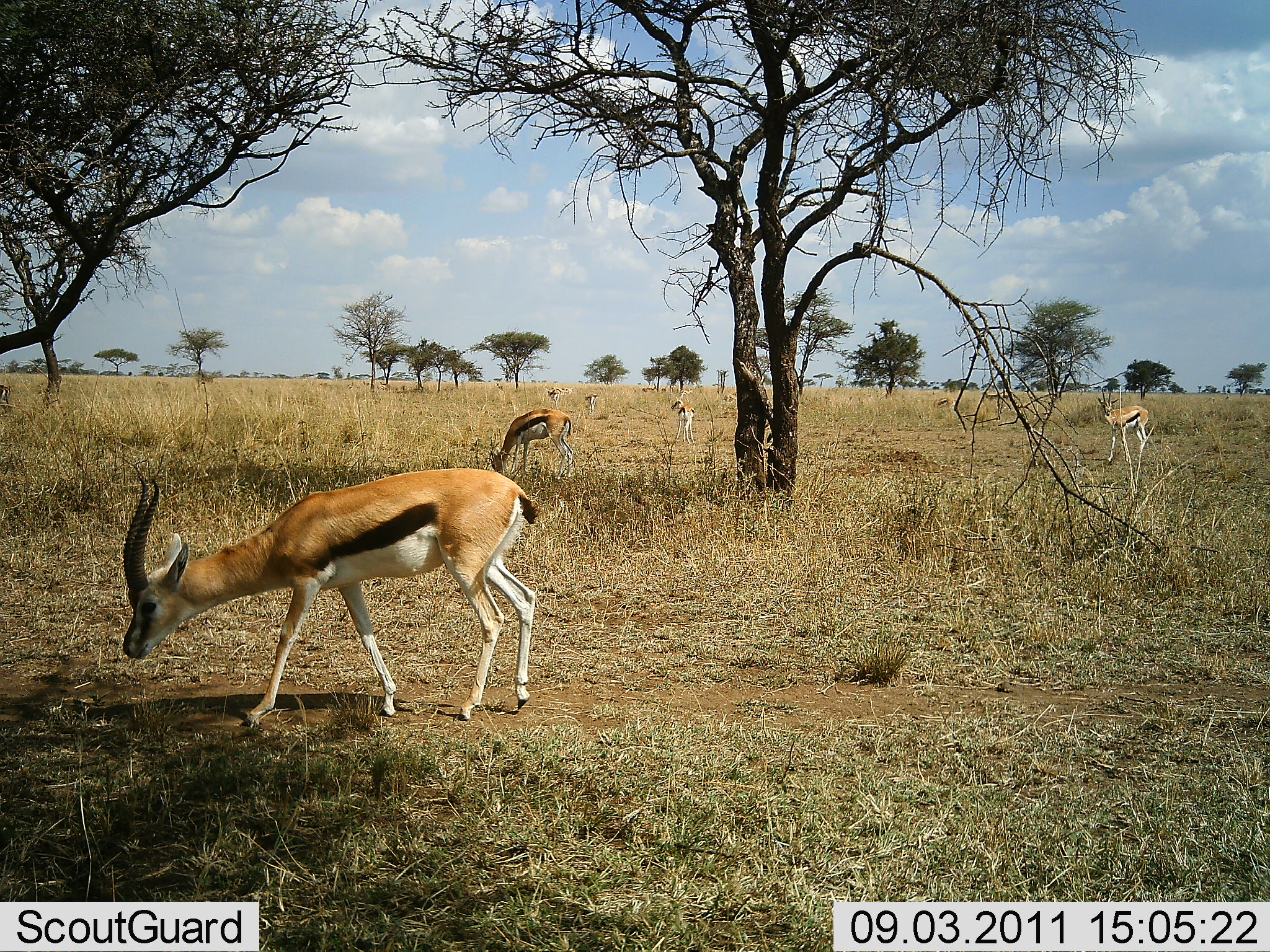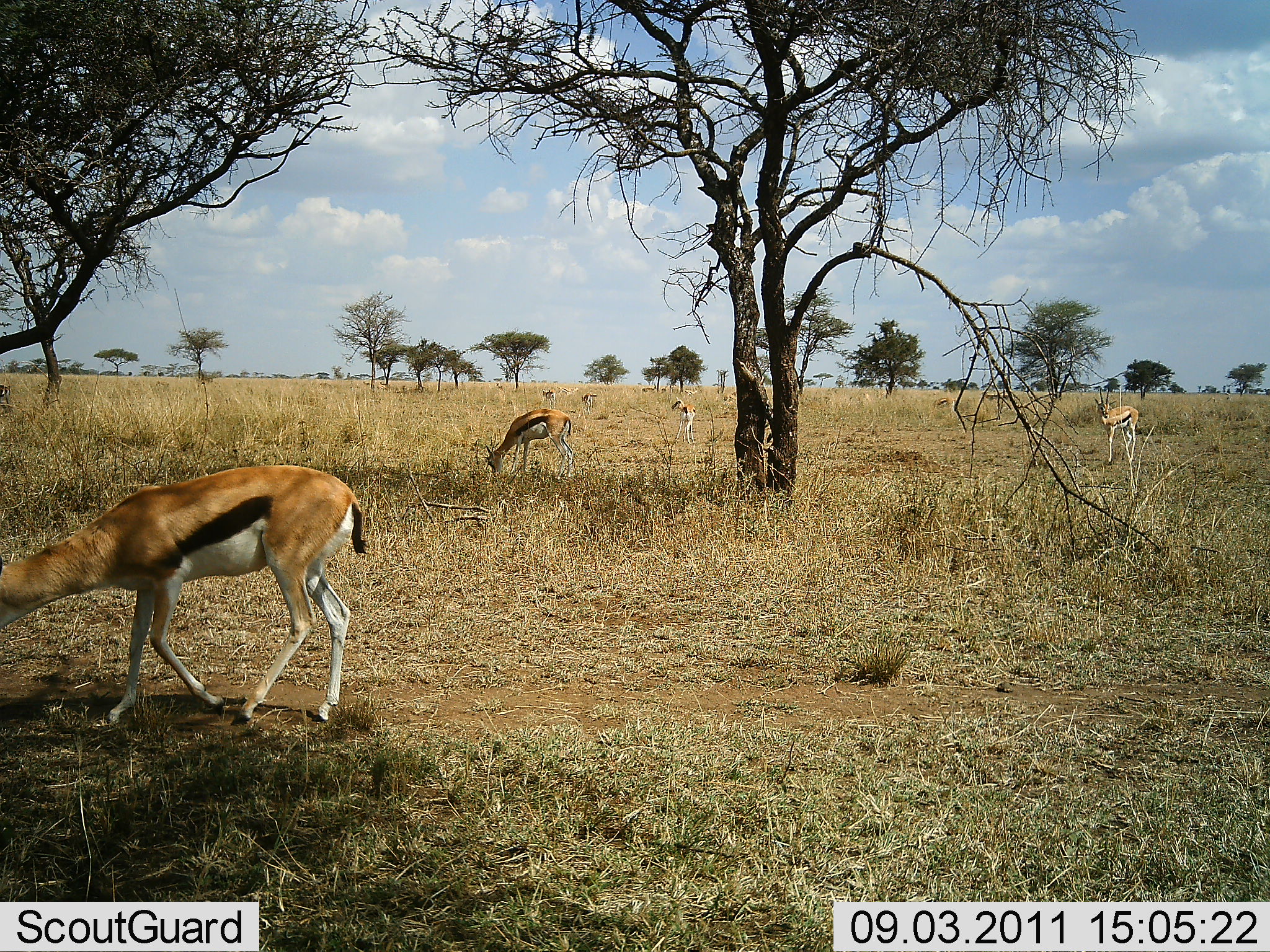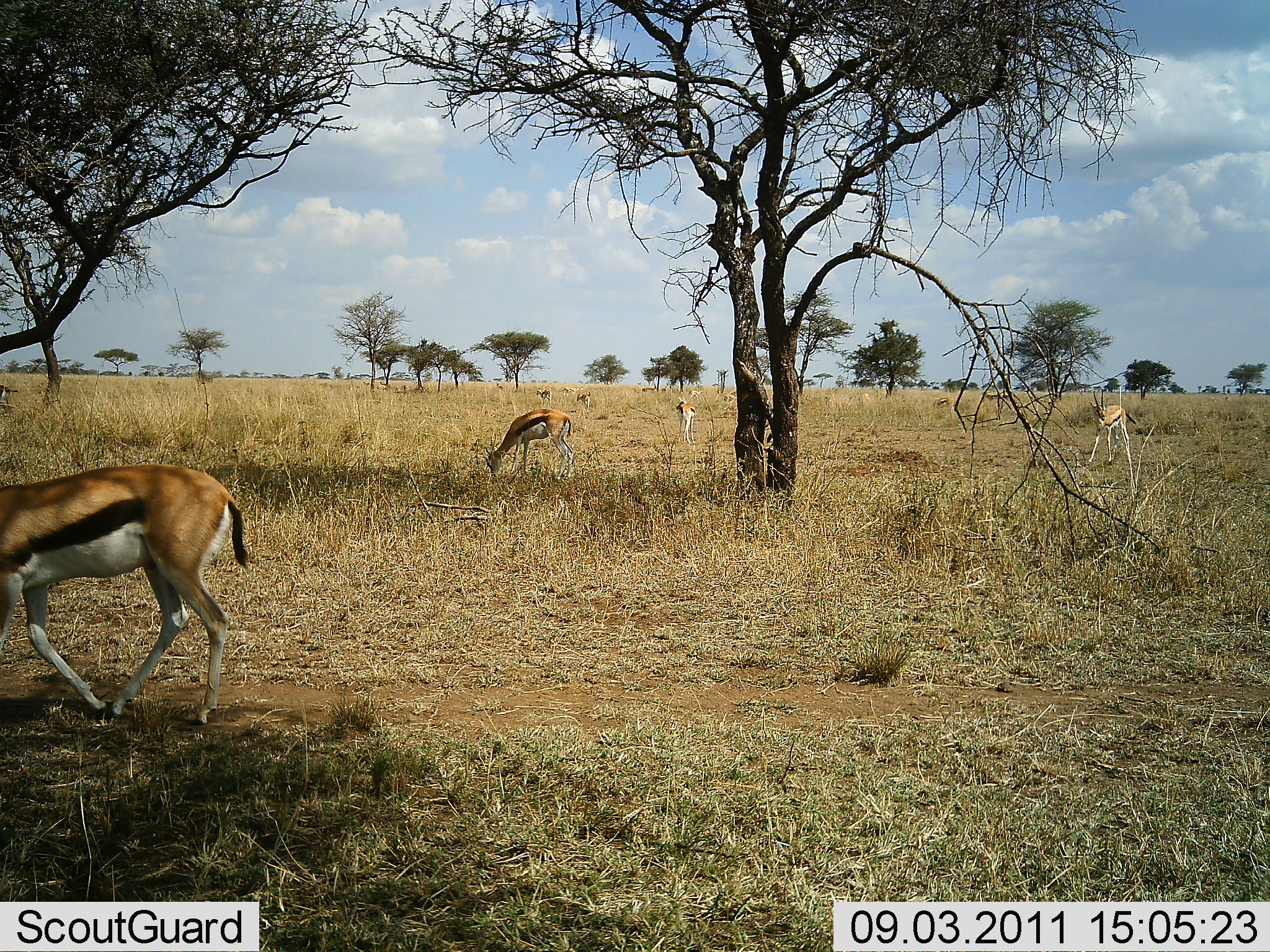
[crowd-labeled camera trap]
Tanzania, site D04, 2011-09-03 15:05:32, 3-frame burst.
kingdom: Animalia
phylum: Chordata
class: Mammalia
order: Artiodactyla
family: Bovidae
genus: Eudorcas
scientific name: Eudorcas thomsonii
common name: thomson's gazelle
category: gazellethomsons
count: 6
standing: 36%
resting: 0%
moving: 27%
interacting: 0%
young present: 0%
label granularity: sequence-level